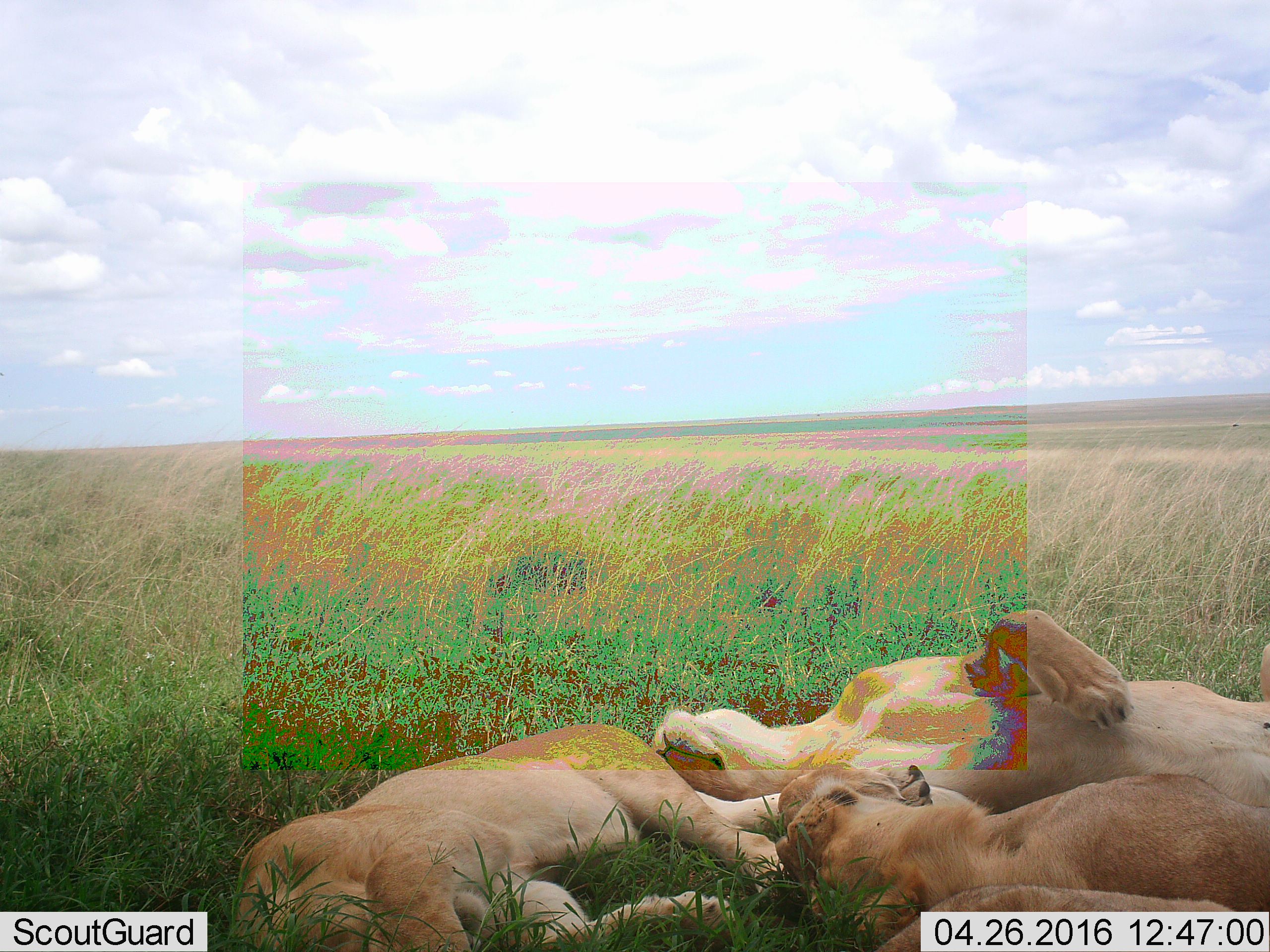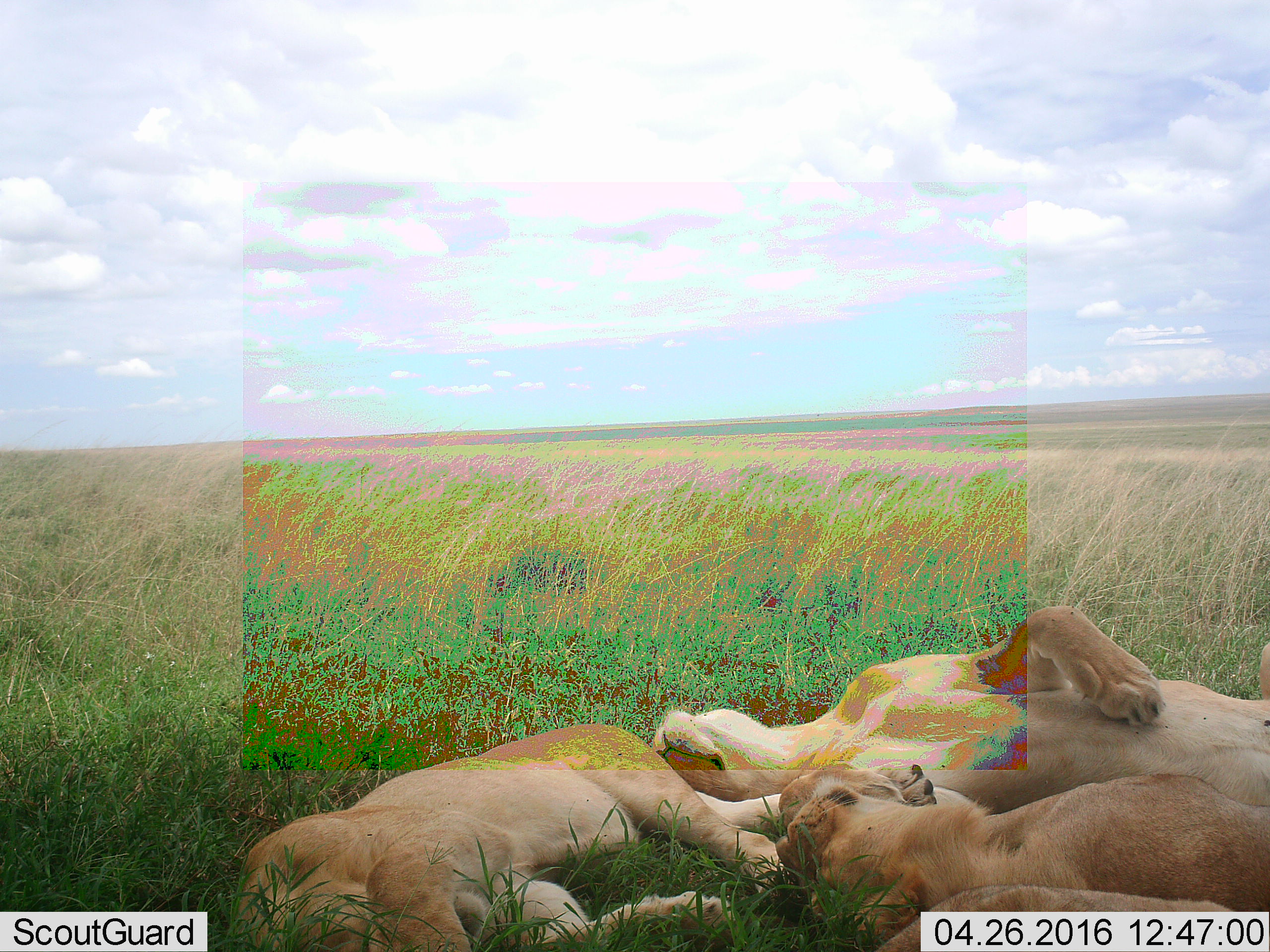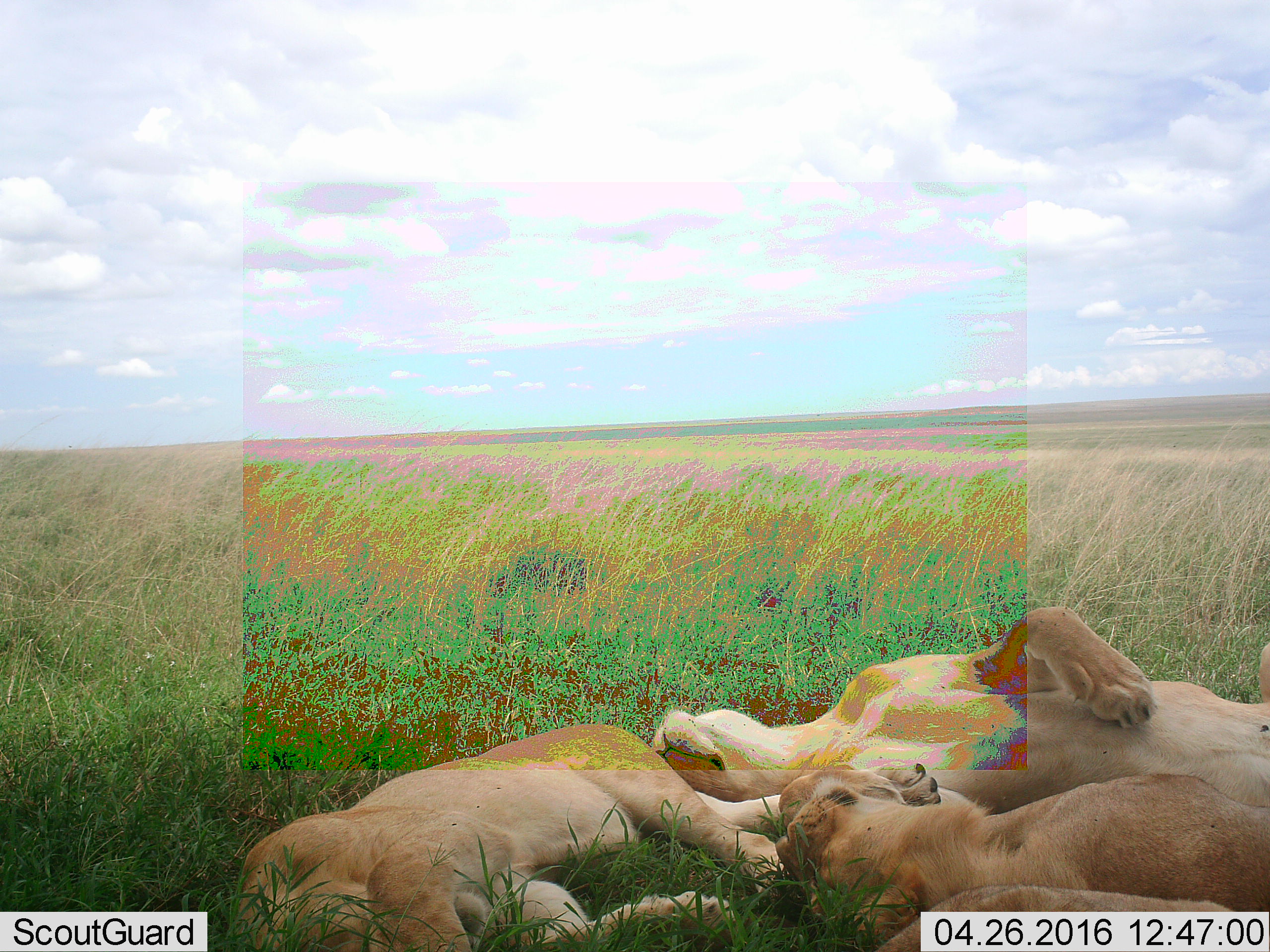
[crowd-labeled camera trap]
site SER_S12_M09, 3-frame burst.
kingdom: Animalia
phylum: Chordata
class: Mammalia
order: Carnivora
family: Felidae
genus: Panthera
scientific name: Panthera leo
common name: lion female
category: lionfemale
Lionfemale (lion female) (Panthera leo), count 3. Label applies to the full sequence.